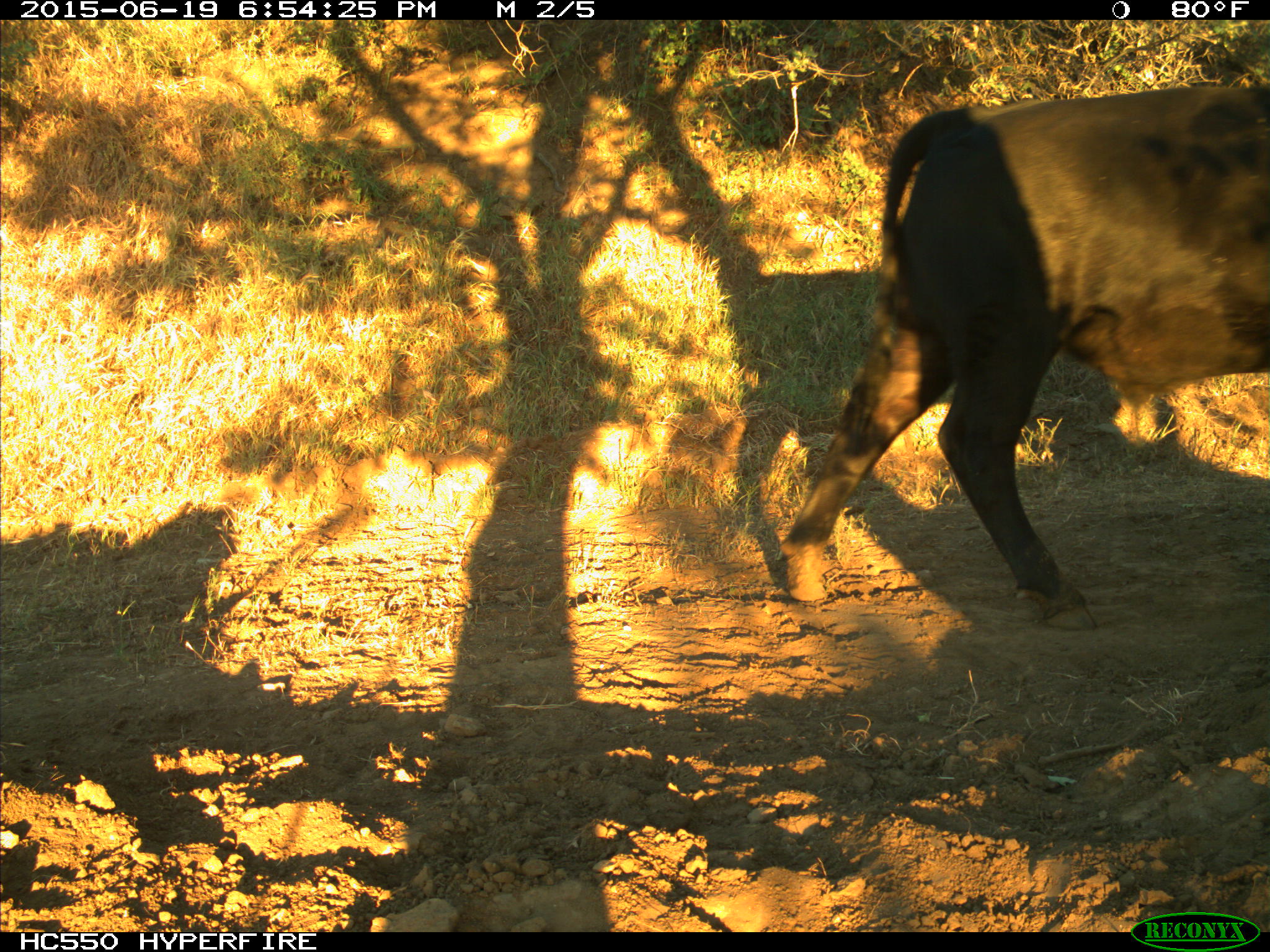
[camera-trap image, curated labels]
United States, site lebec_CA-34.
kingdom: Animalia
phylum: Chordata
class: Mammalia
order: Artiodactyla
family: Bovidae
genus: Bos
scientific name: Bos taurus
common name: domestic cow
Bos taurus (domestic cow).